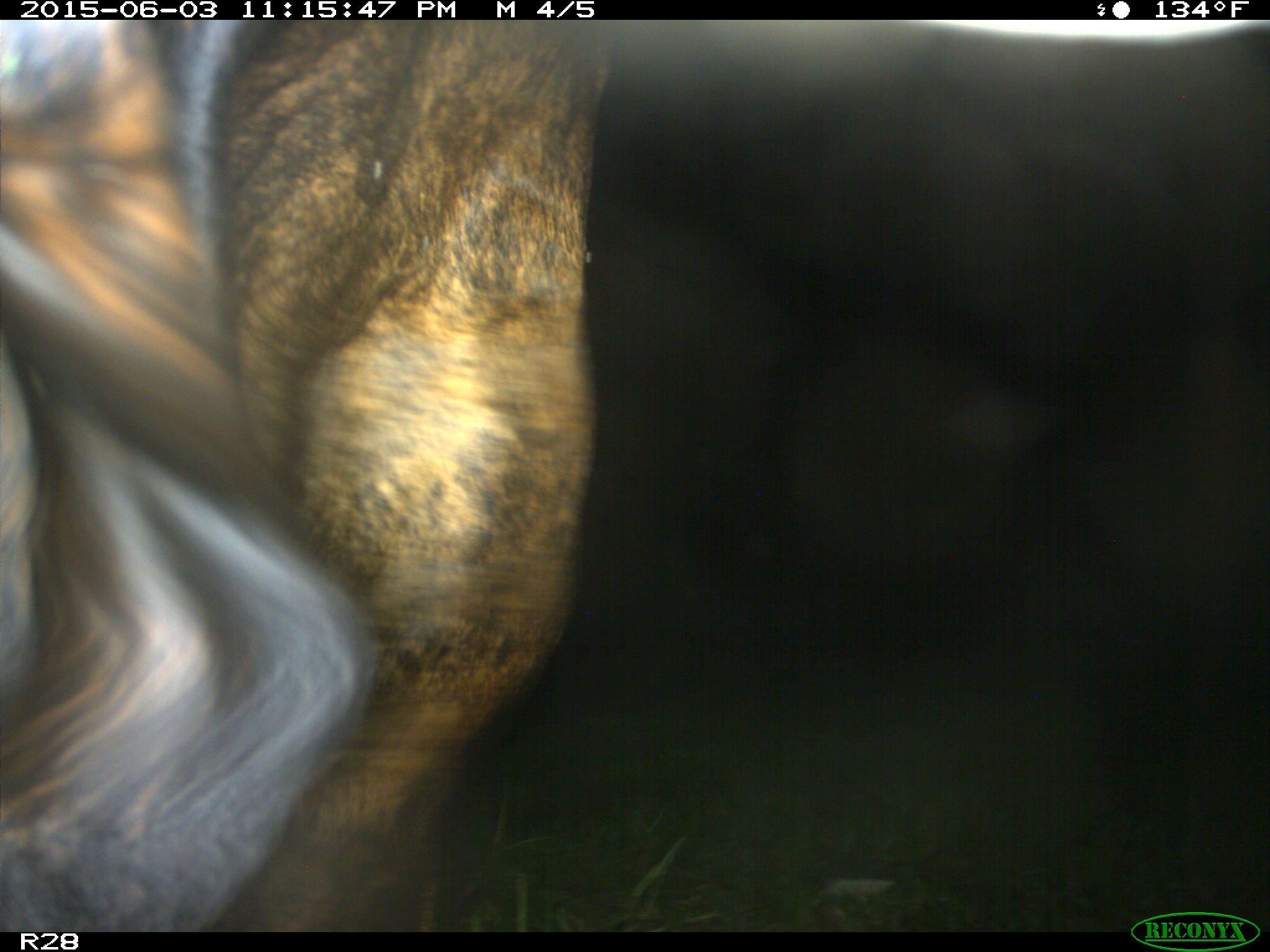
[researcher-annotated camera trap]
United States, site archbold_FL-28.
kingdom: Animalia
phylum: Chordata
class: Mammalia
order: Artiodactyla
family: Bovidae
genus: Bos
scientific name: Bos taurus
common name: domestic cow